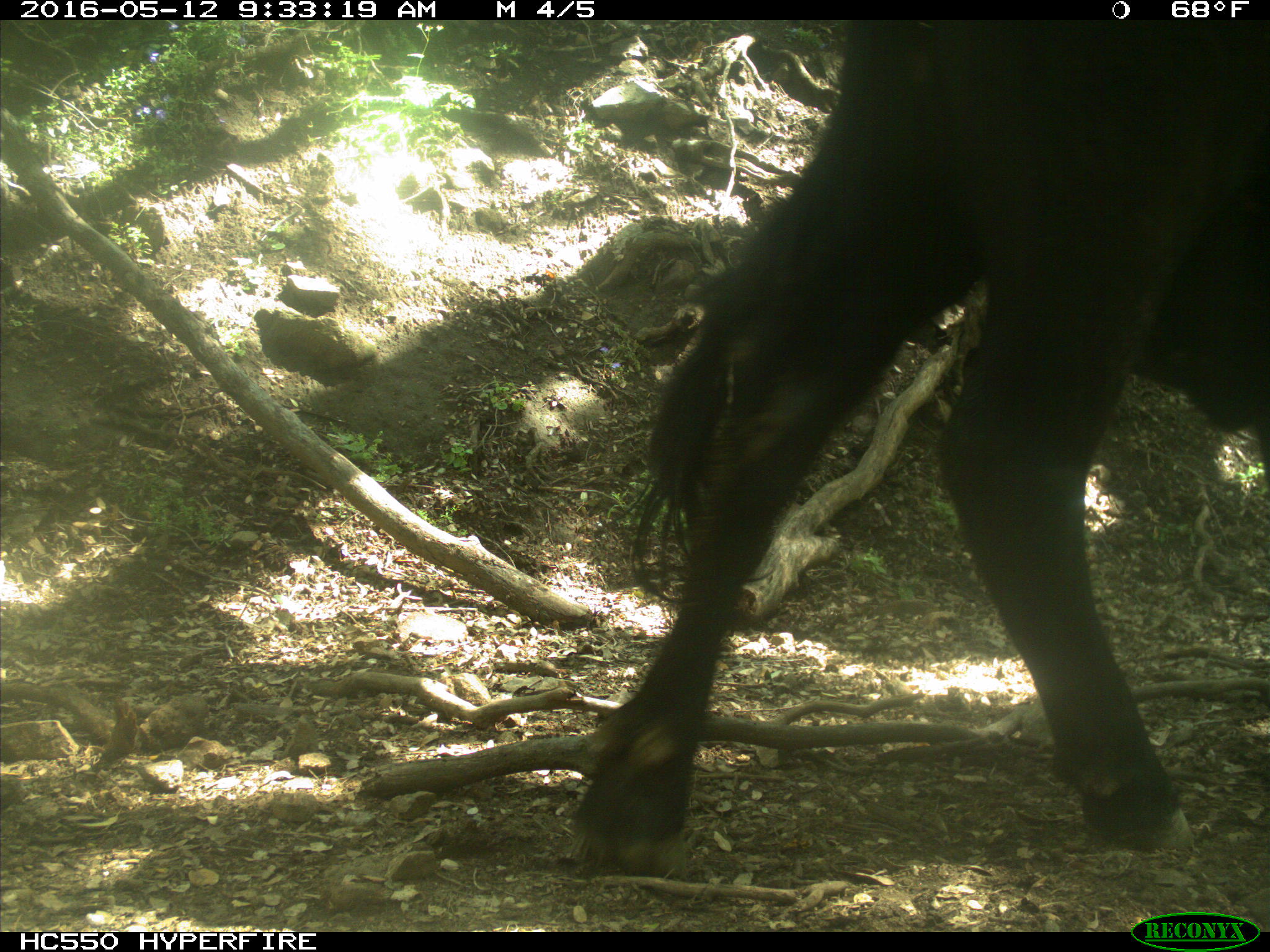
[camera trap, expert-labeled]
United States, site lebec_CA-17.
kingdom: Animalia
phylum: Chordata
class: Mammalia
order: Artiodactyla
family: Bovidae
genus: Bos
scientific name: Bos taurus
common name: domestic cow